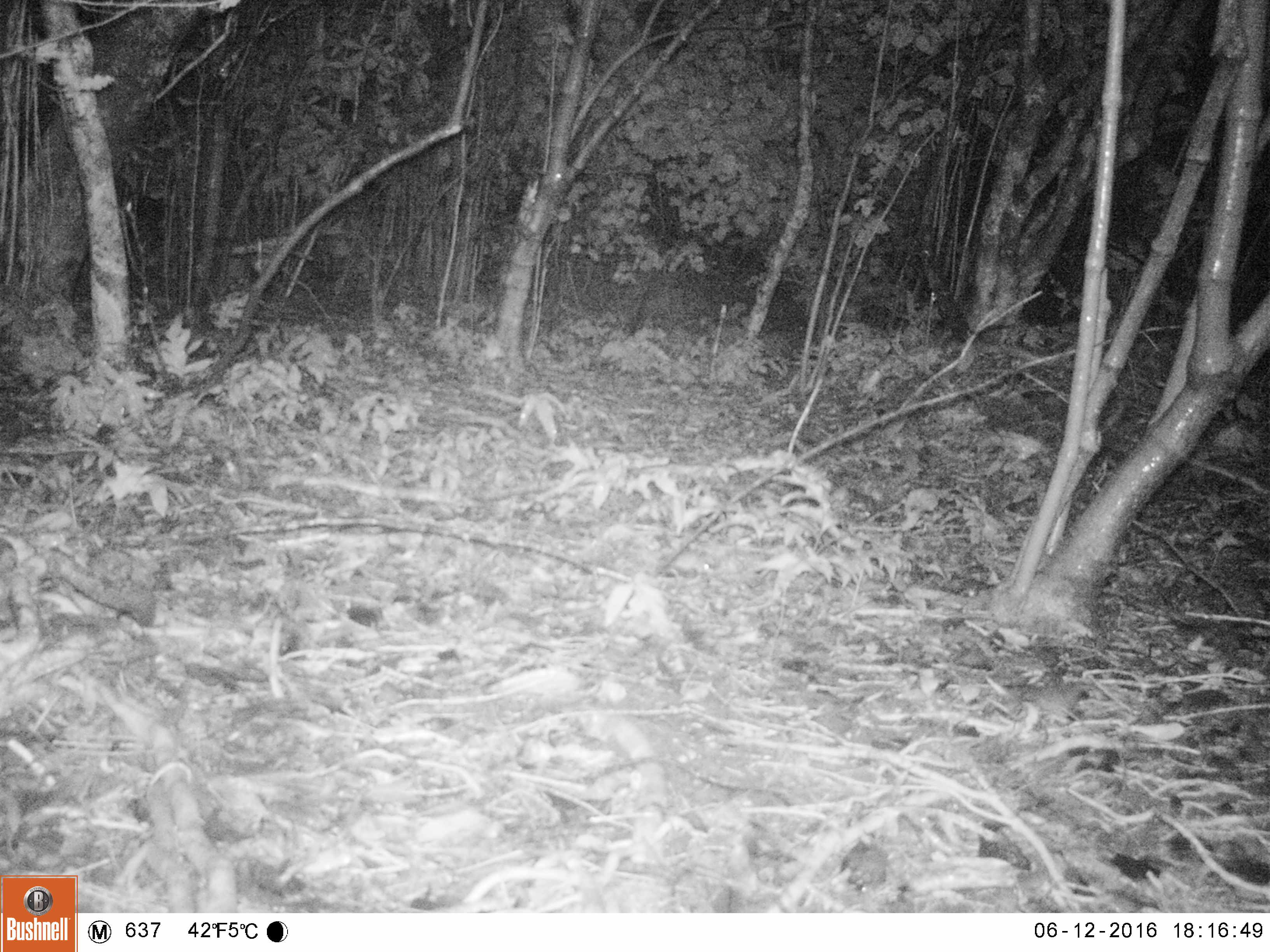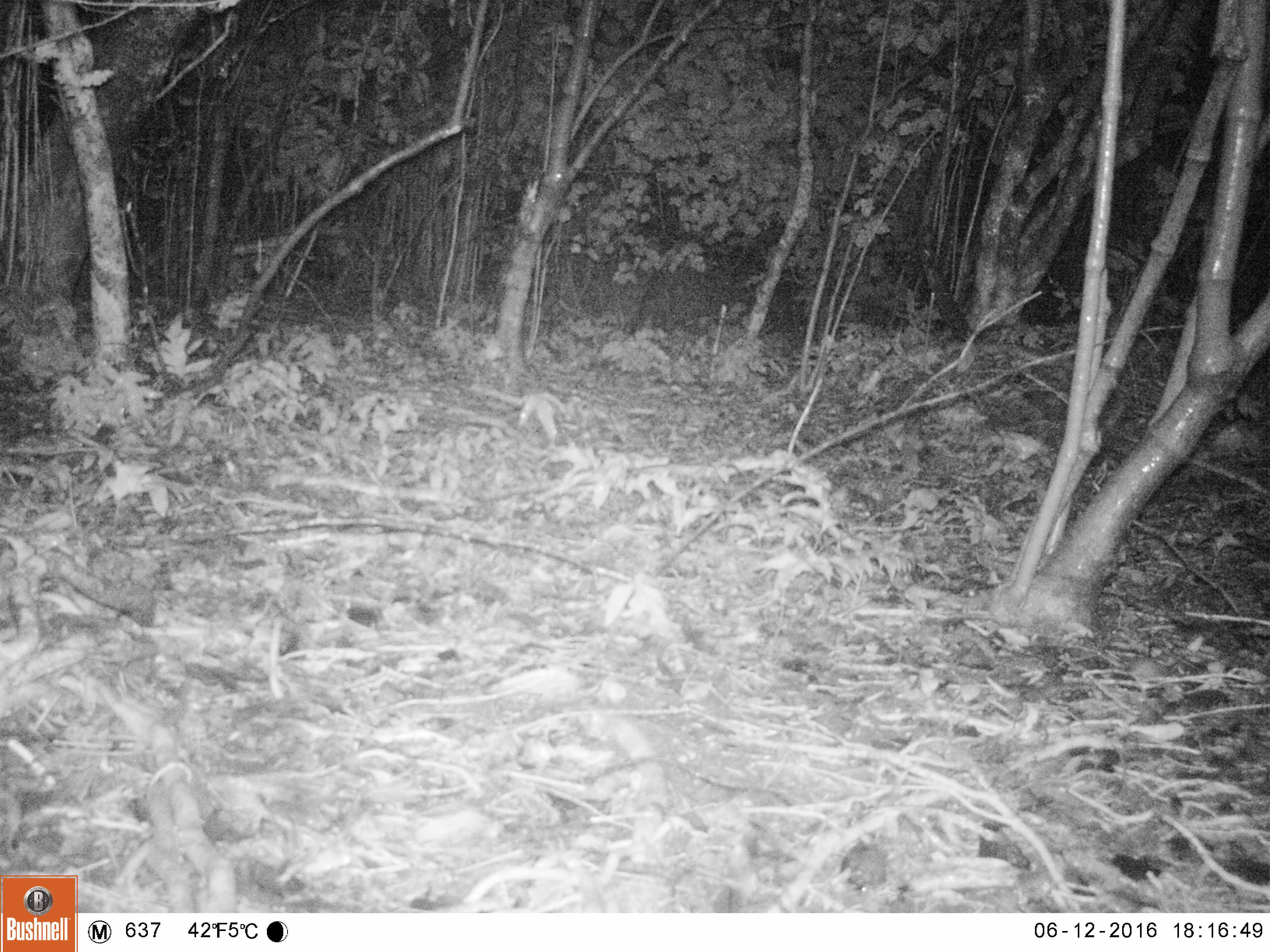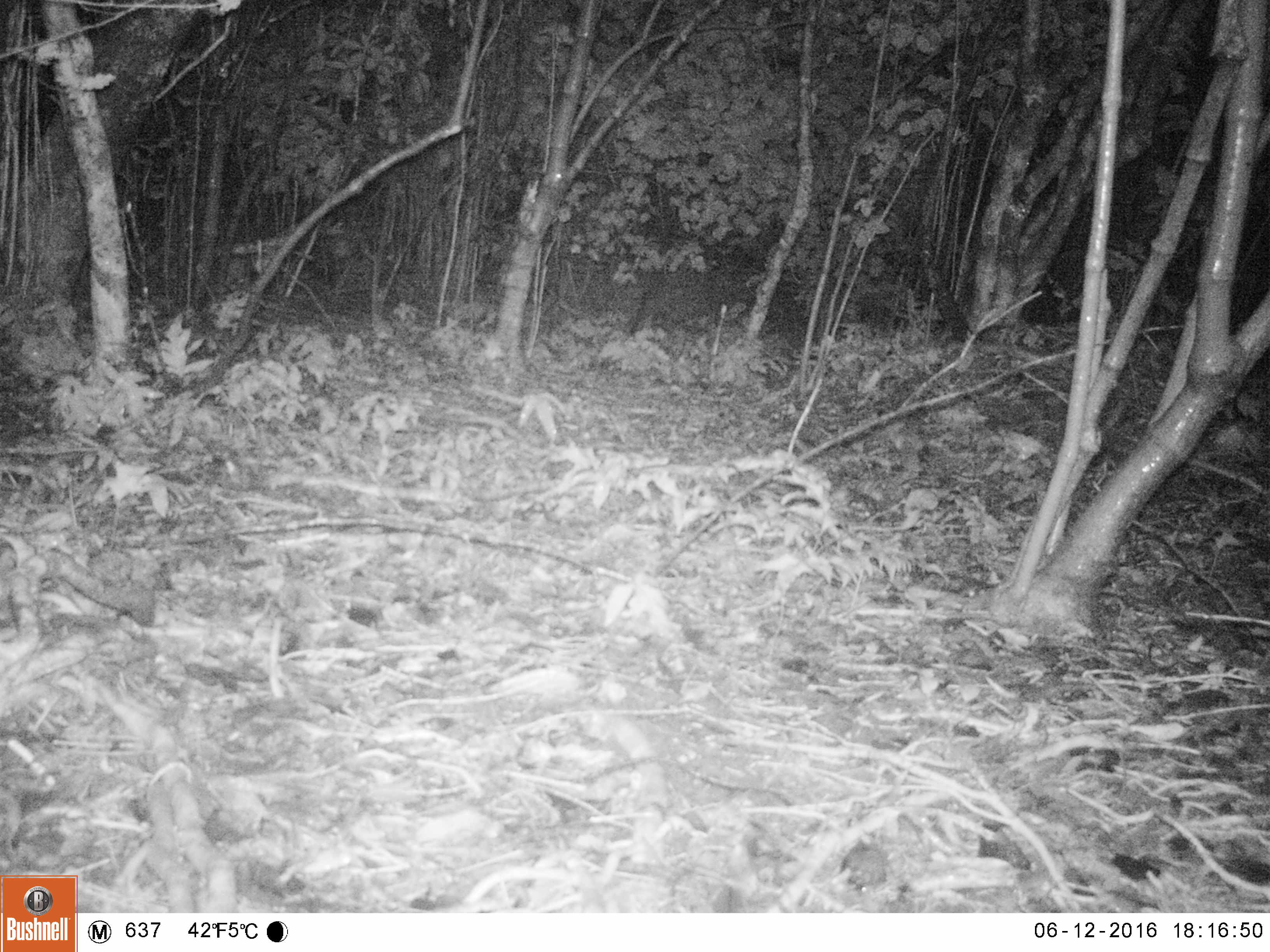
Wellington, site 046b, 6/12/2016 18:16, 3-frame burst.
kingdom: Animalia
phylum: Chordata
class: Mammalia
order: Rodentia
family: Muridae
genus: Mus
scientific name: Mus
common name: mouse